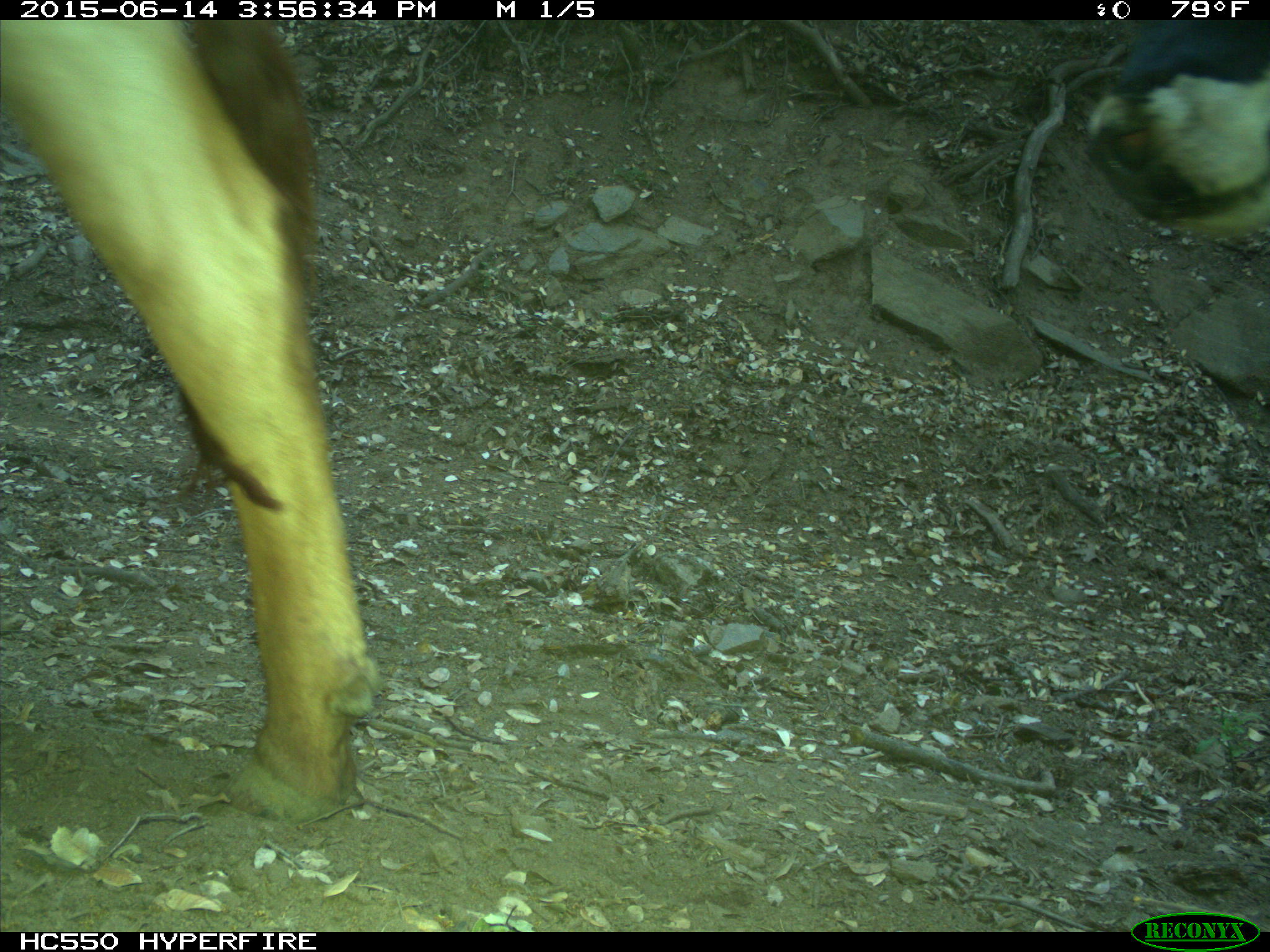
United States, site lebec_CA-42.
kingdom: Animalia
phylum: Chordata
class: Mammalia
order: Artiodactyla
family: Bovidae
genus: Bos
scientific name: Bos taurus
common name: domestic cow